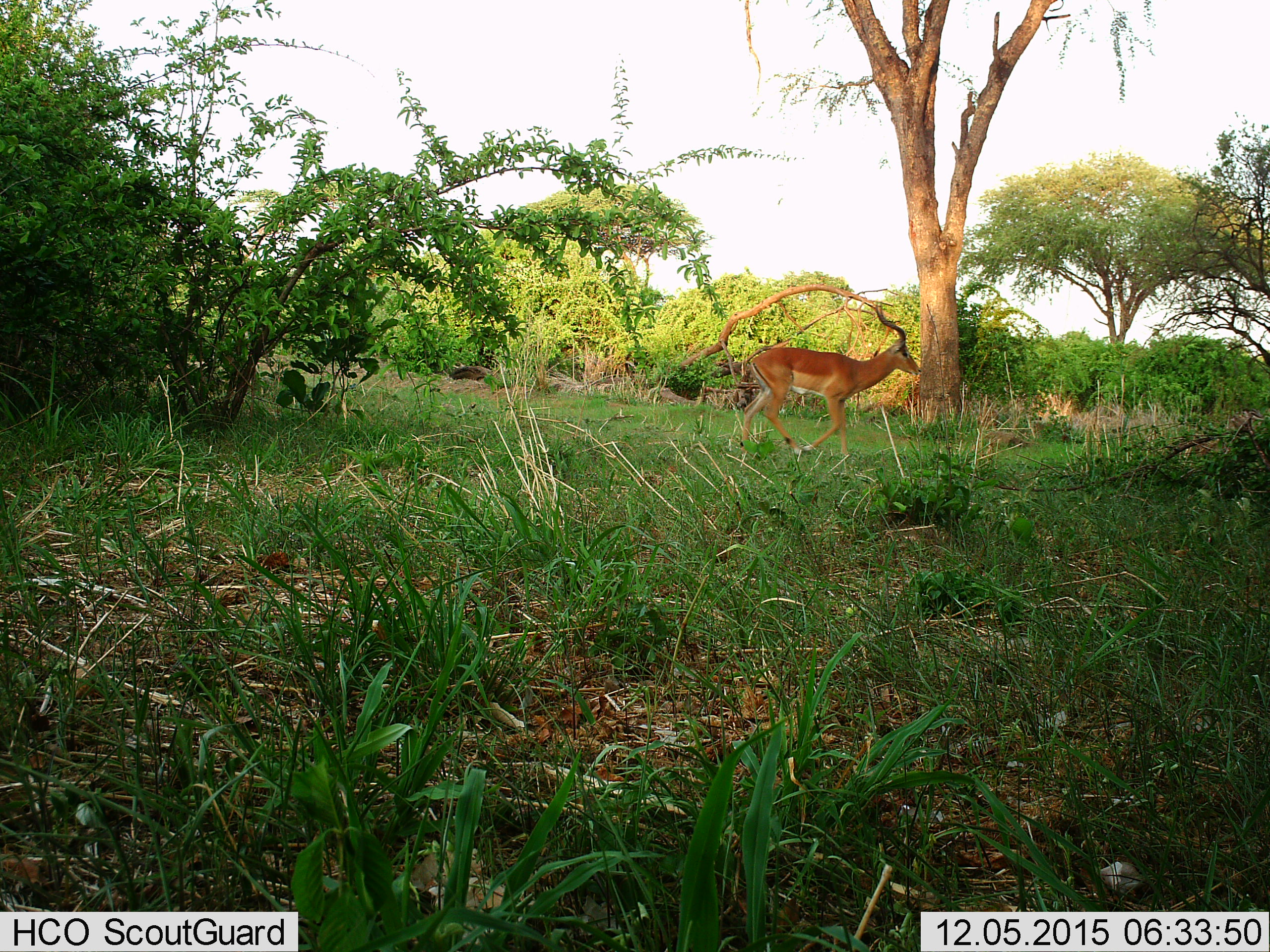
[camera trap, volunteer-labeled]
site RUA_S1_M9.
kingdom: Animalia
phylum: Chordata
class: Mammalia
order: Artiodactyla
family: Bovidae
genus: Aepyceros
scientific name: Aepyceros melampus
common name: impala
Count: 1.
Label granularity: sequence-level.